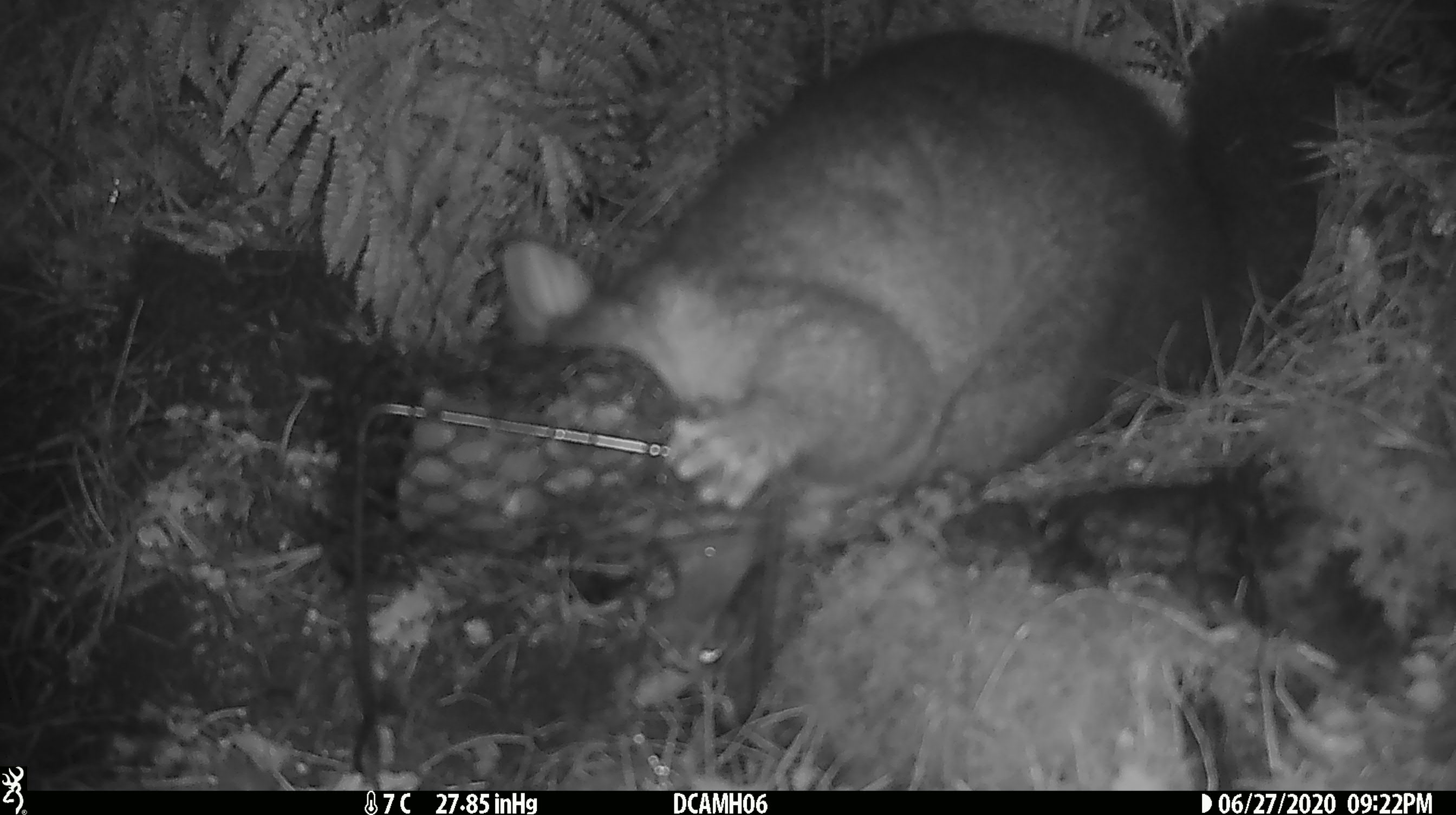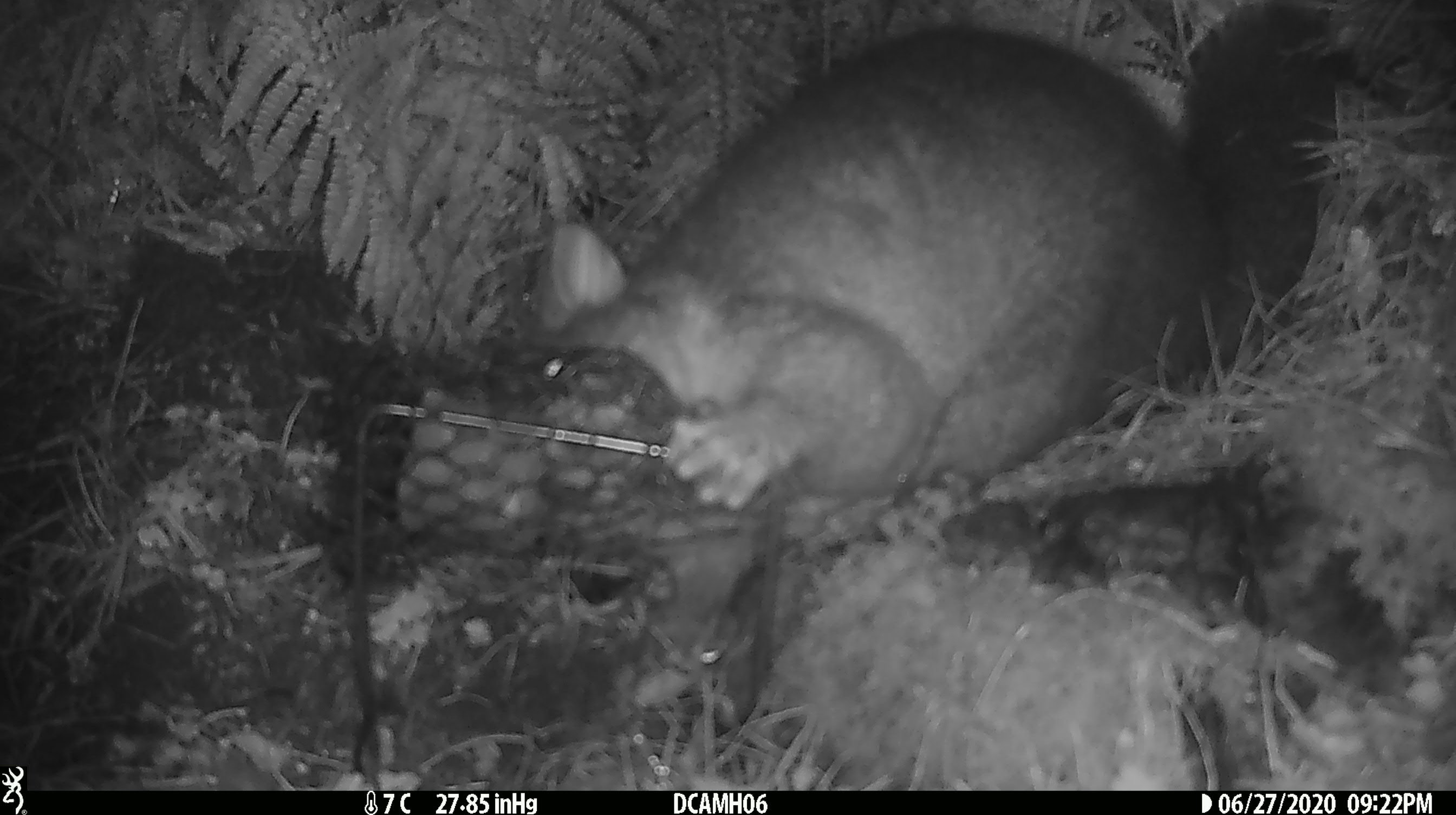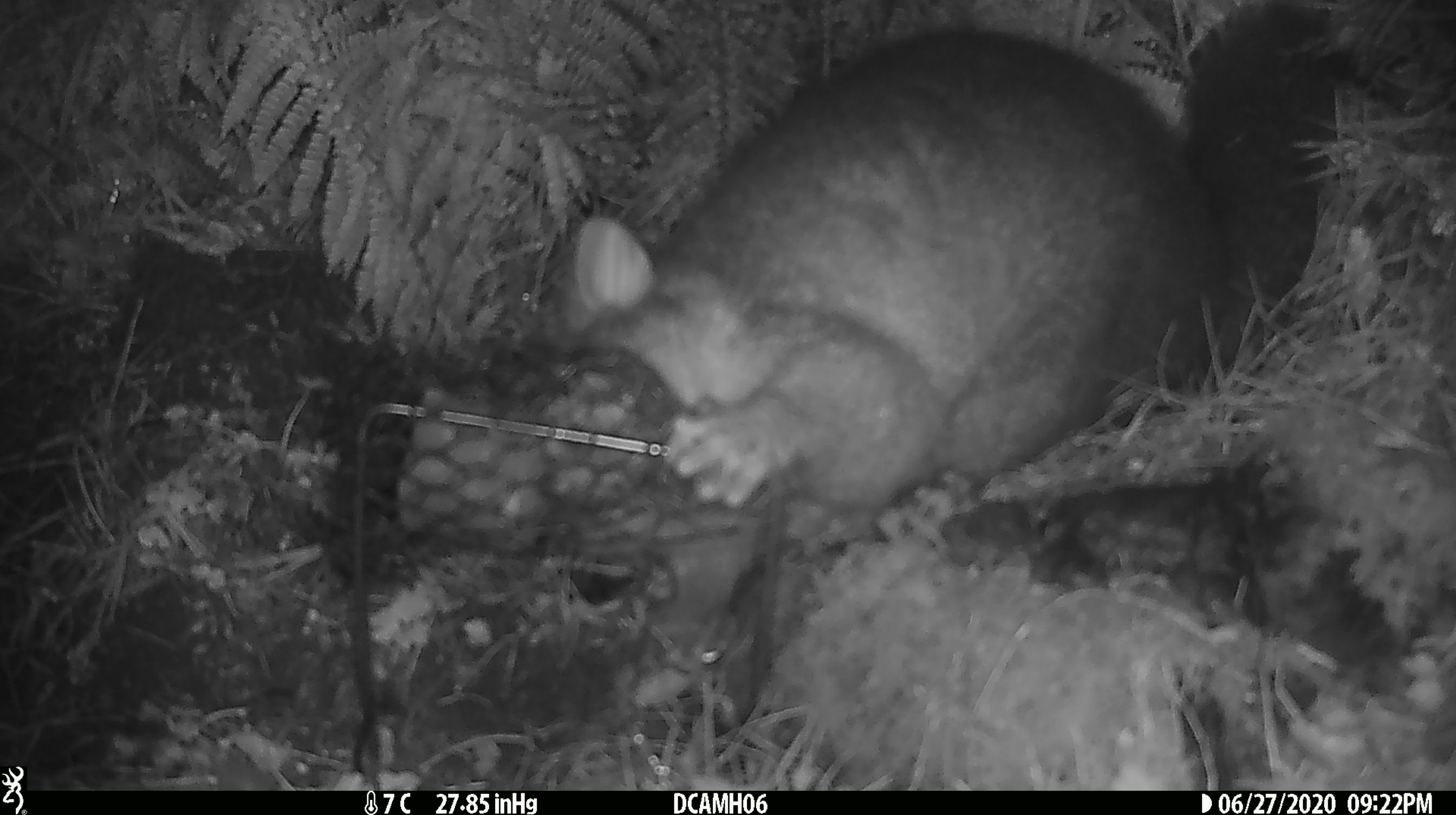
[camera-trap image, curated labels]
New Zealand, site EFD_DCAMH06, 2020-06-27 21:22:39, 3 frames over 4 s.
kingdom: Animalia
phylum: Chordata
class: Mammalia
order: Diprotodontia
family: Phalangeridae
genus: Trichosurus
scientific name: Trichosurus vulpecula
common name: common brushtail possum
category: possum